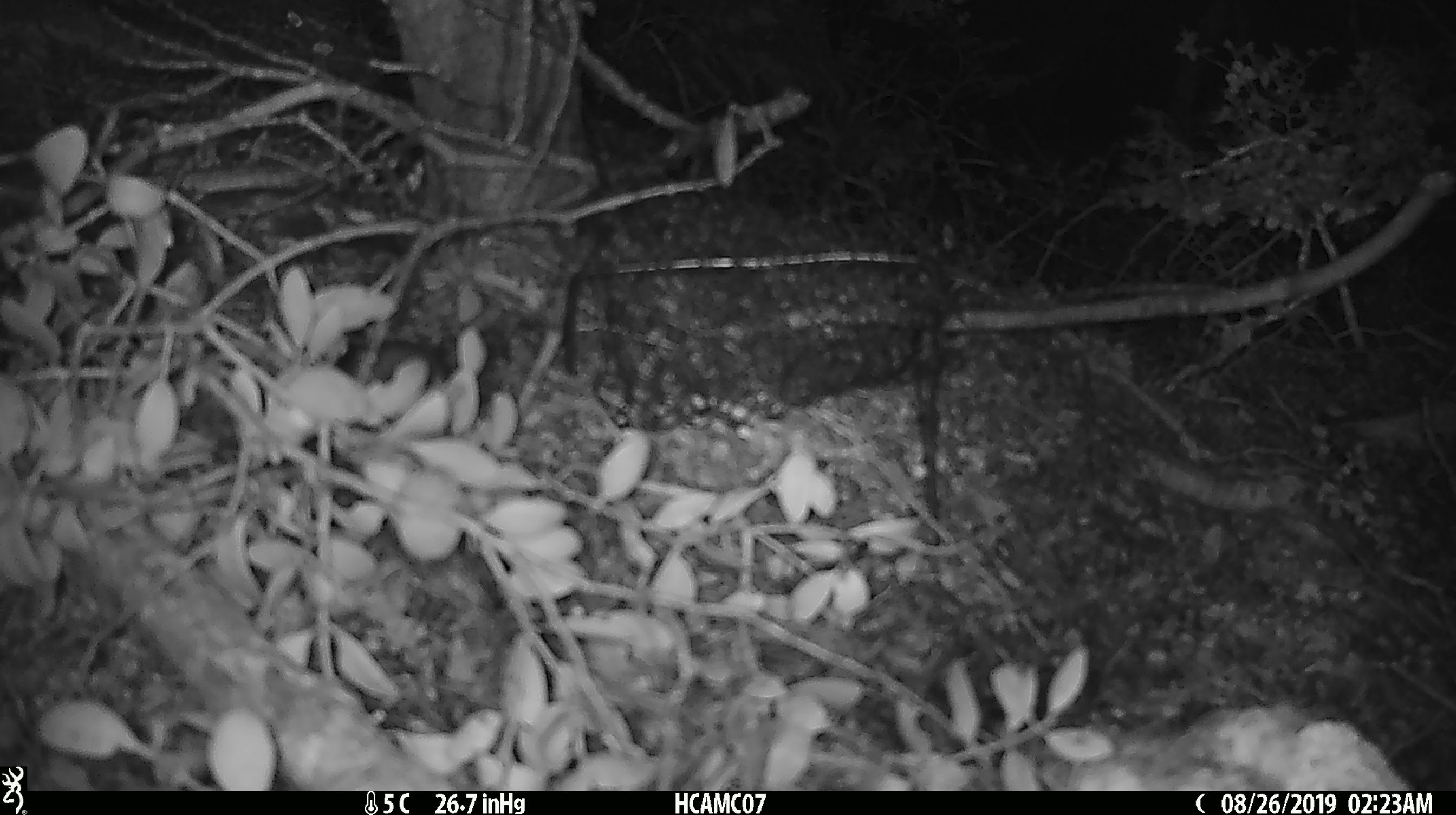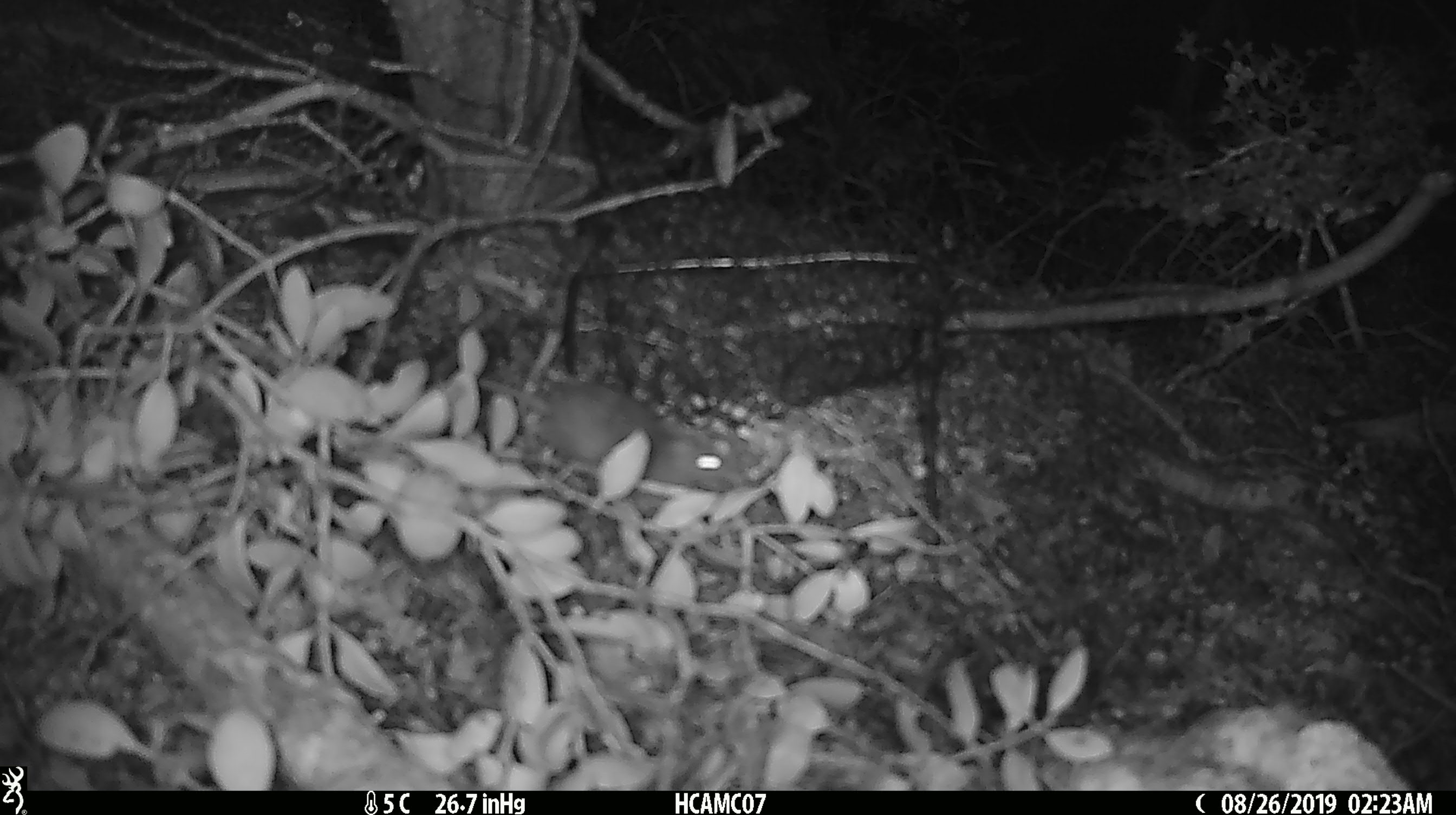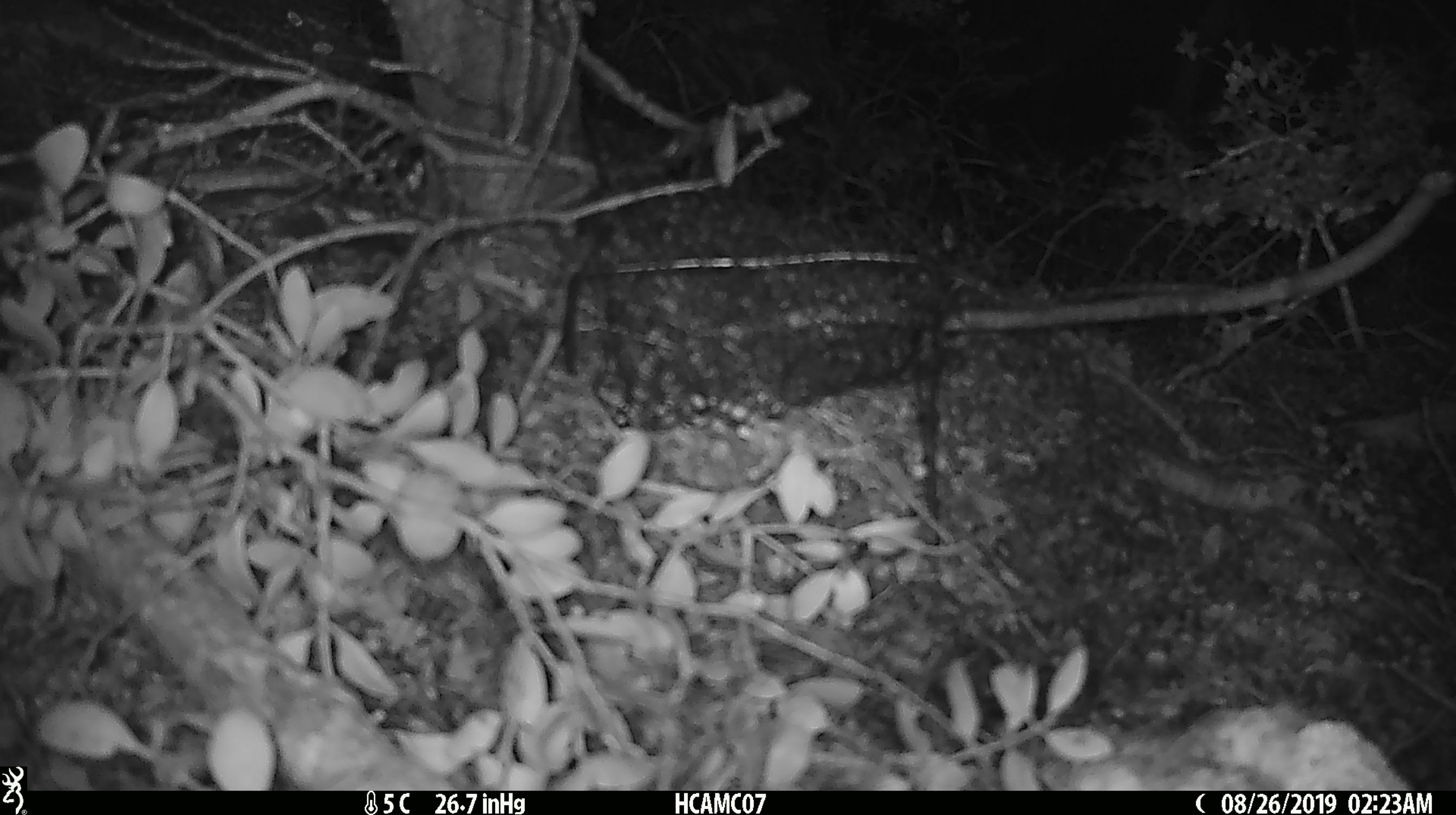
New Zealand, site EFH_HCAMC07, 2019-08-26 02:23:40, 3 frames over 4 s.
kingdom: Animalia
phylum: Chordata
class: Mammalia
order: Rodentia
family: Muridae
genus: Mus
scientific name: Mus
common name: mouse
Mouse (Mus).